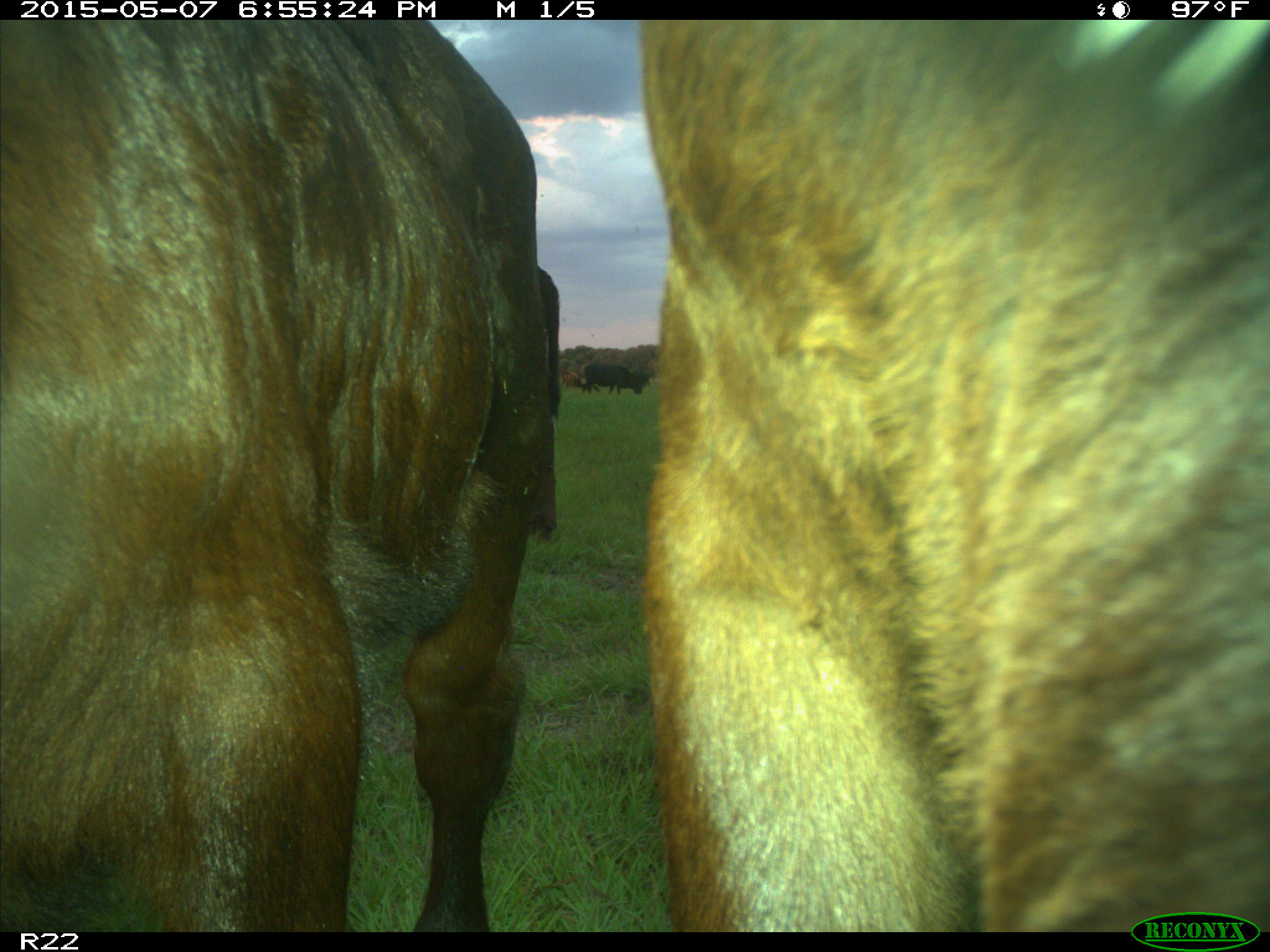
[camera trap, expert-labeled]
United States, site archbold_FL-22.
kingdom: Animalia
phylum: Chordata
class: Mammalia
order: Artiodactyla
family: Bovidae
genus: Bos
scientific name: Bos taurus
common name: domestic cow